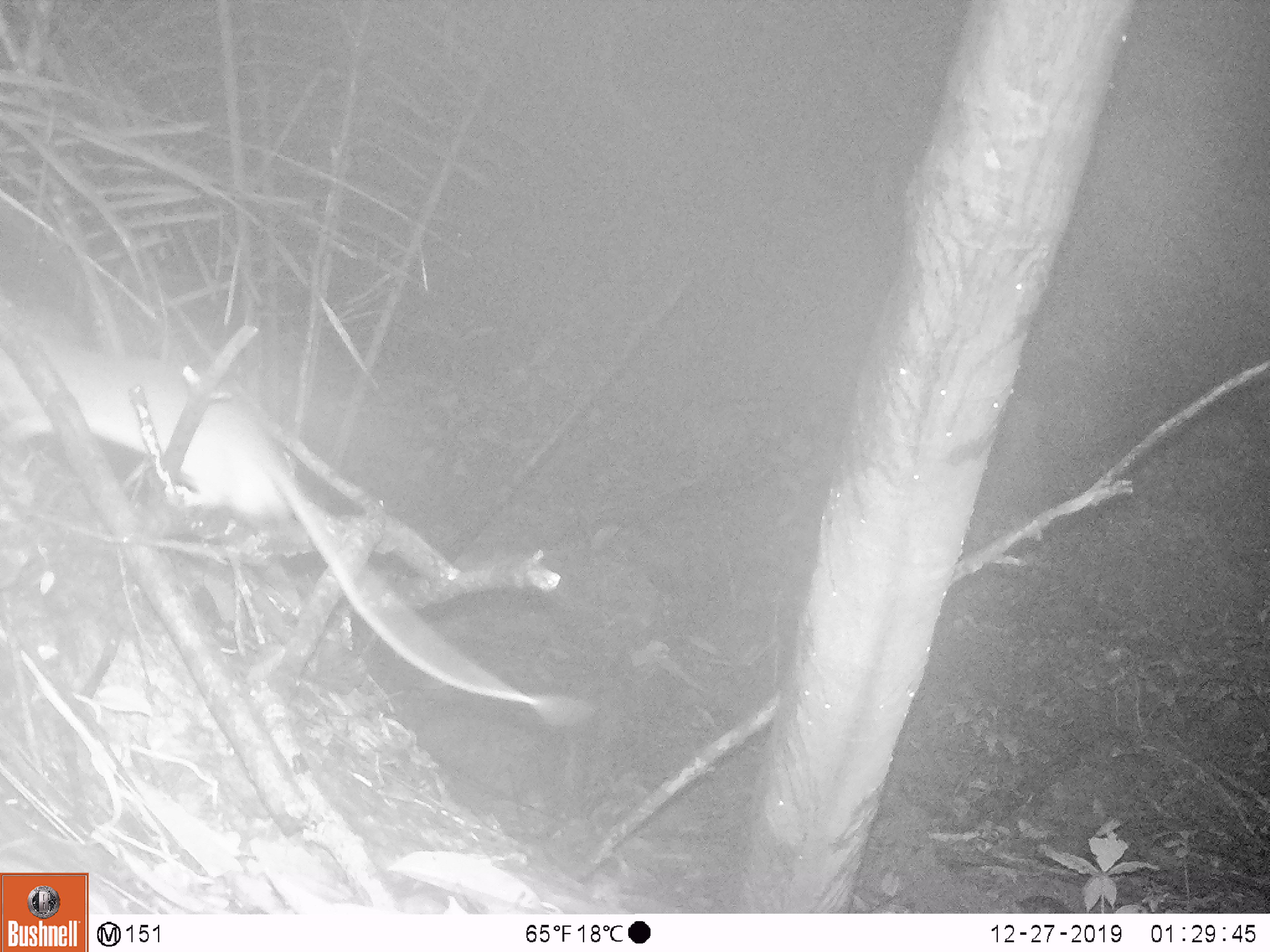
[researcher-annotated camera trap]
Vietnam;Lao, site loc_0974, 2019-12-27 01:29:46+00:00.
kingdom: Animalia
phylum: Chordata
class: Mammalia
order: Rodentia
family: Muridae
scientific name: Muridae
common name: old-world mice and rats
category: unidentified murid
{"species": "unidentified murid (old-world mice and rats) (Muridae)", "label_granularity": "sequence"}